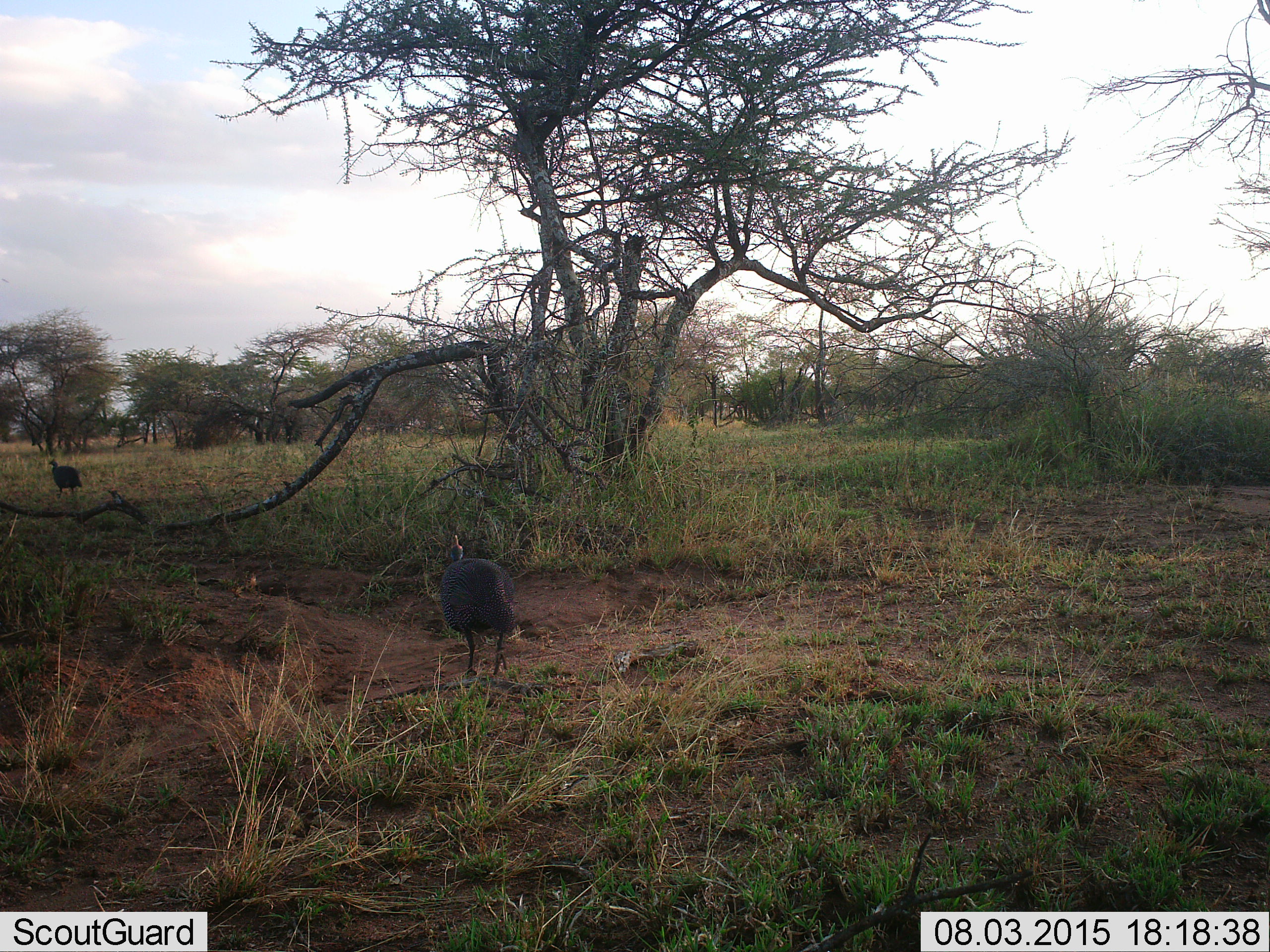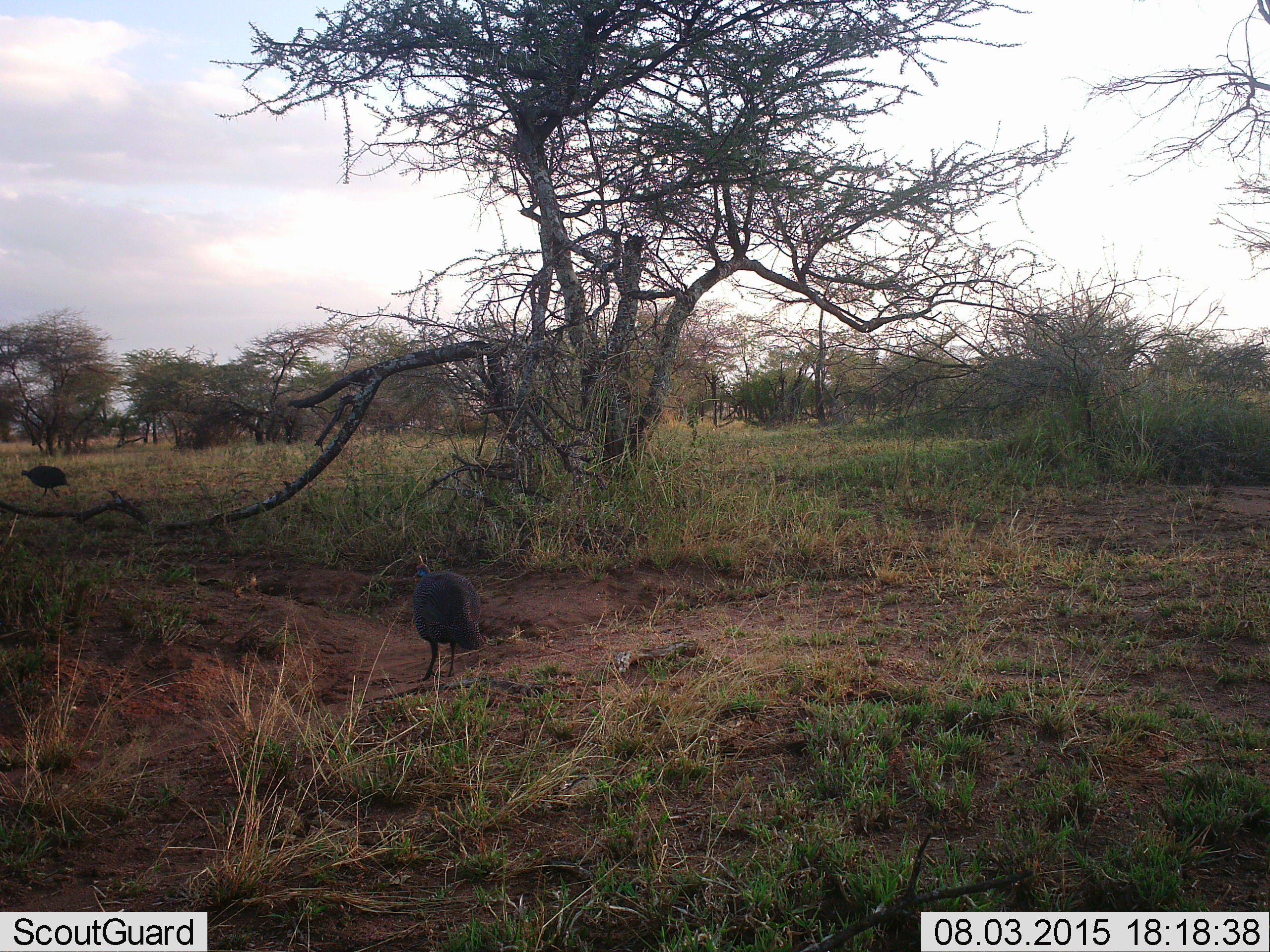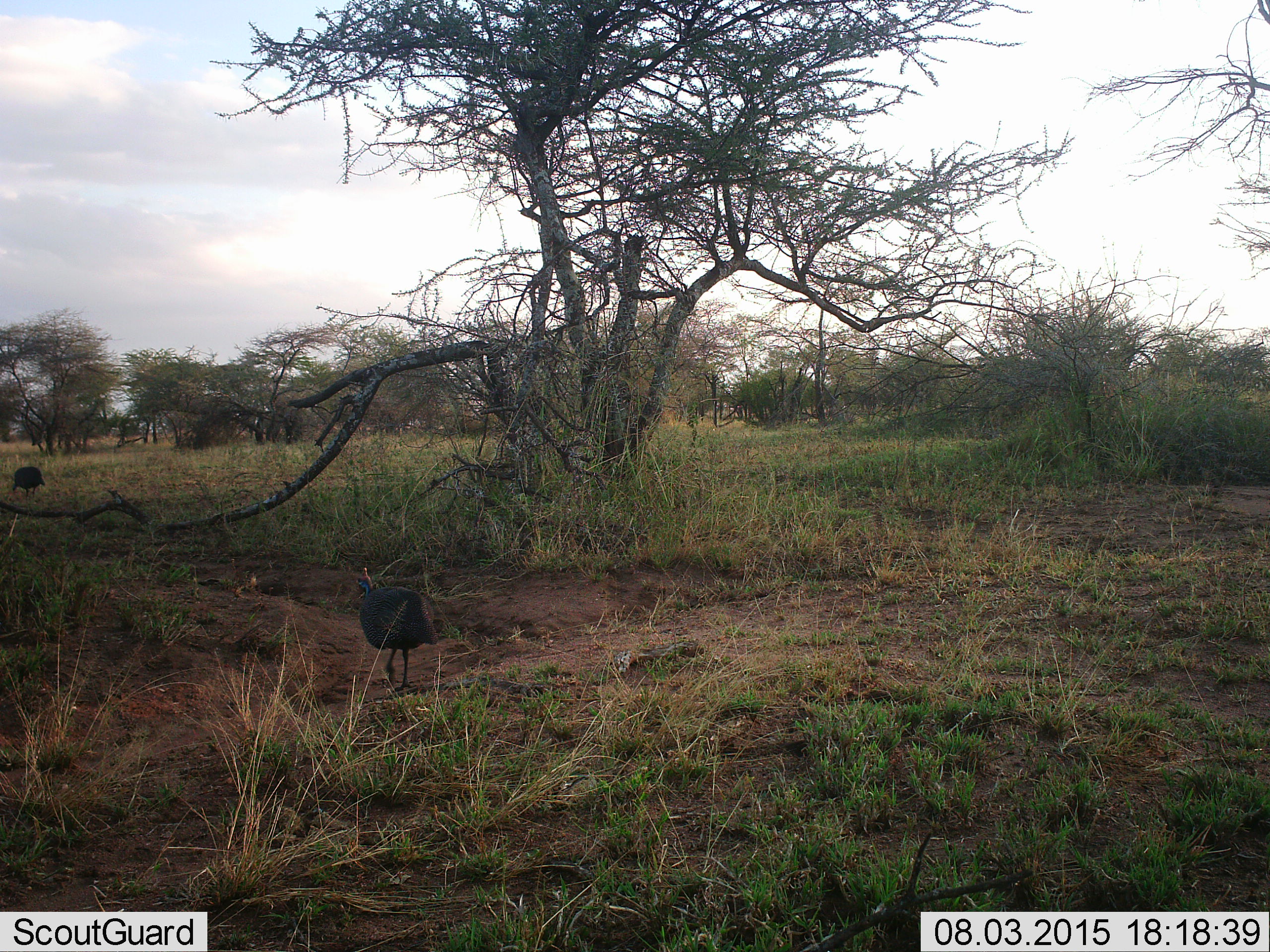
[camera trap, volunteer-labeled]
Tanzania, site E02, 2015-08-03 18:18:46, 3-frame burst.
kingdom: Animalia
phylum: Chordata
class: Aves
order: Galliformes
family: Numididae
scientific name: Numididae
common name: guinea fowl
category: guineafowl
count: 2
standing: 11%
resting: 0%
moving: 95%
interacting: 0%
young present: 0%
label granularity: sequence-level